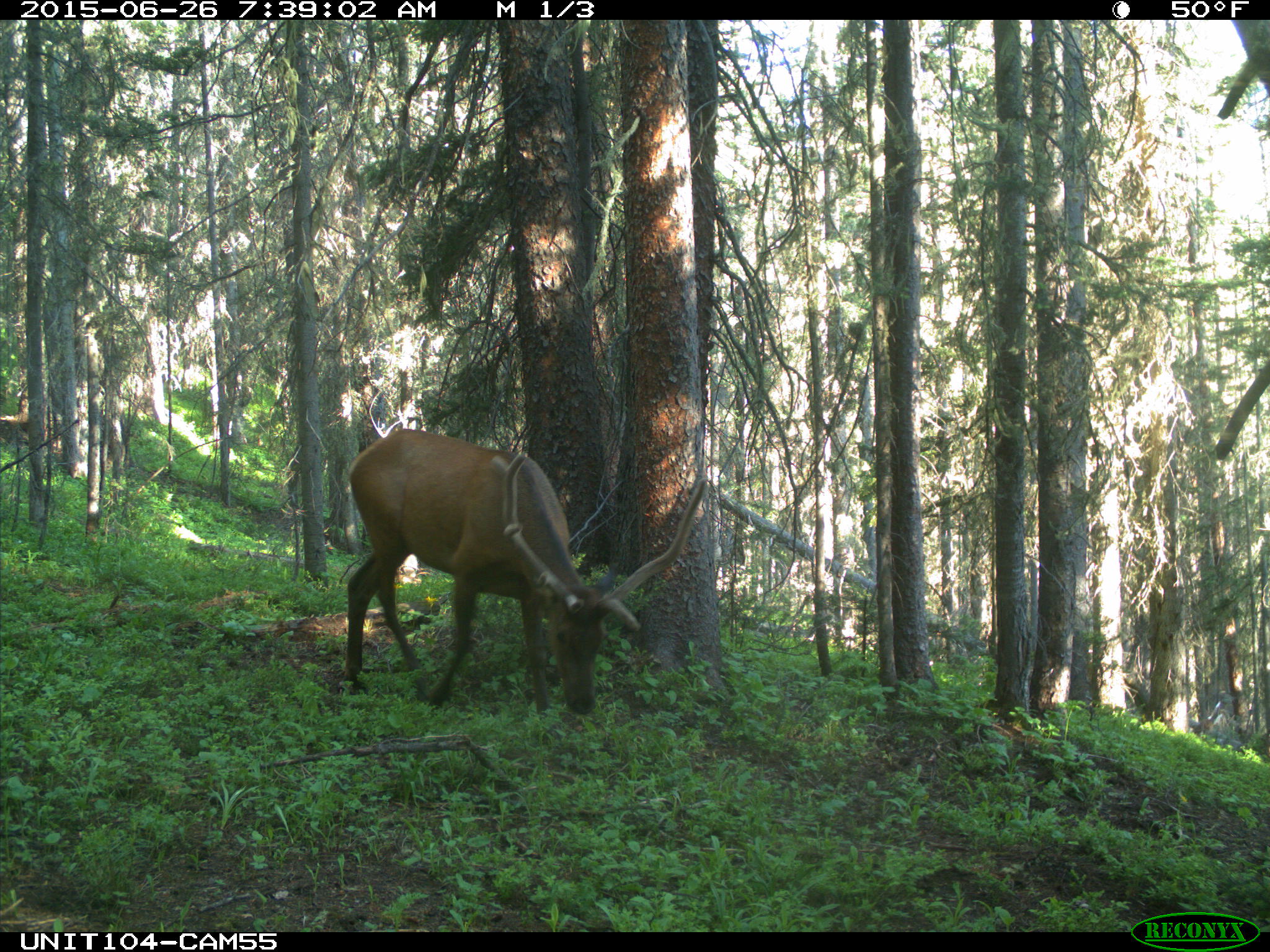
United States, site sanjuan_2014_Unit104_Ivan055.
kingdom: Animalia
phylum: Chordata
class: Mammalia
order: Artiodactyla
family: Cervidae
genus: Cervus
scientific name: Cervus elaphus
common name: red deer